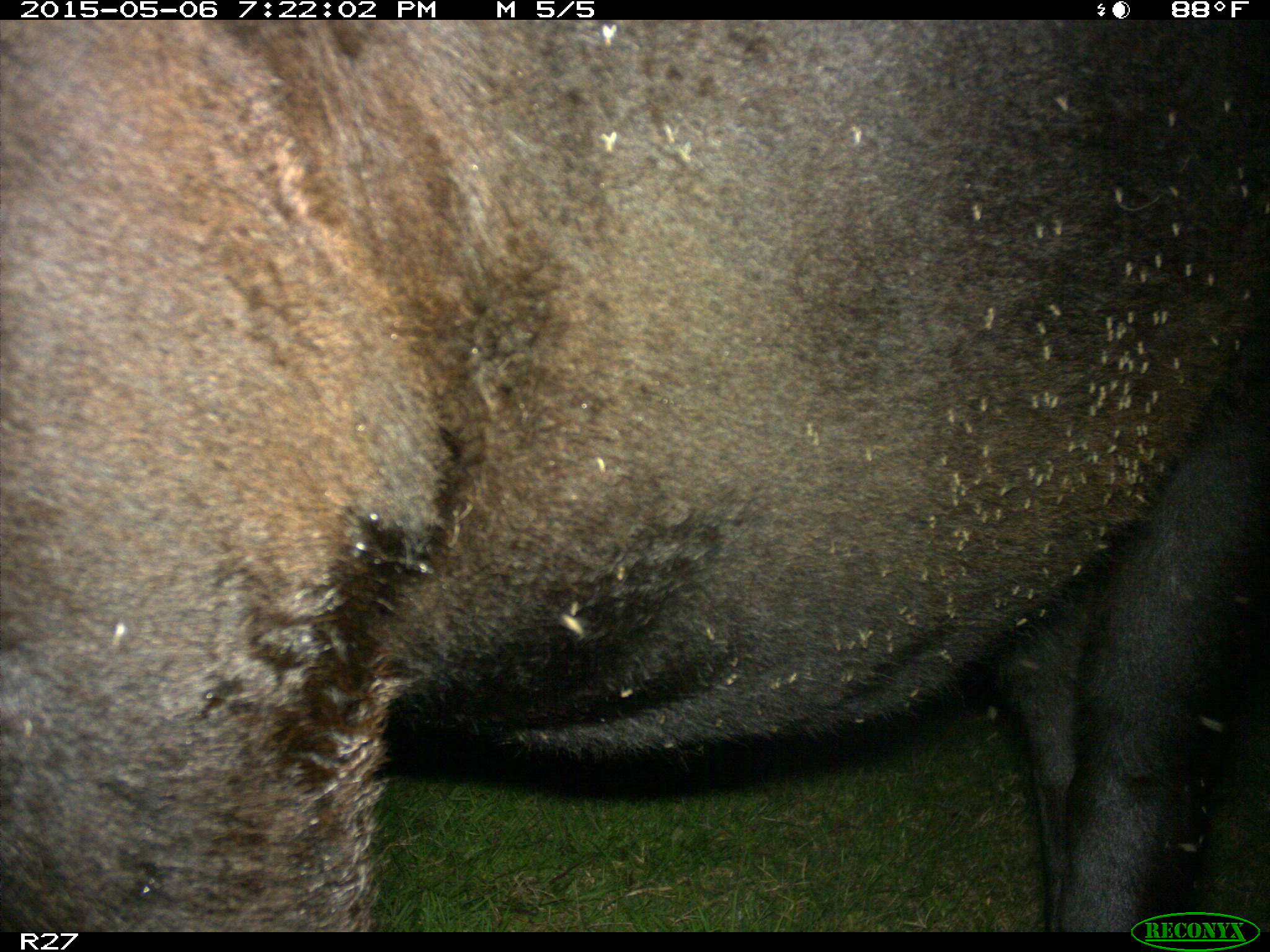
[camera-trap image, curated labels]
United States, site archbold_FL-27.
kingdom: Animalia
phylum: Chordata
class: Mammalia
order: Artiodactyla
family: Bovidae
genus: Bos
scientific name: Bos taurus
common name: domestic cow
Bos taurus (domestic cow).